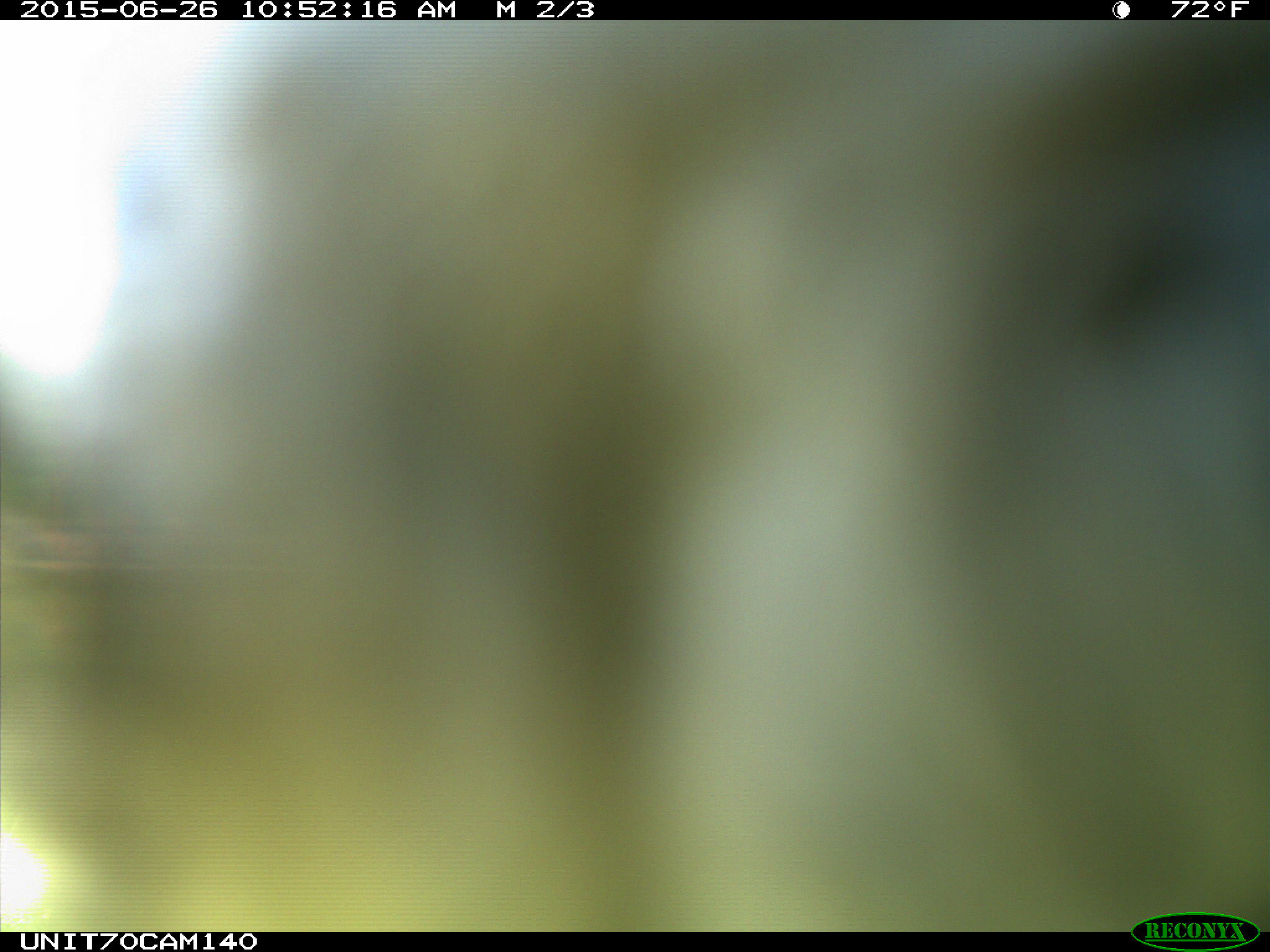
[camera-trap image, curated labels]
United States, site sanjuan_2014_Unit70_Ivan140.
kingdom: Animalia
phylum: Chordata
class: Aves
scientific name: Aves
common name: birds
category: unidentified bird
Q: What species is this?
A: Unidentified bird (birds) (Aves).